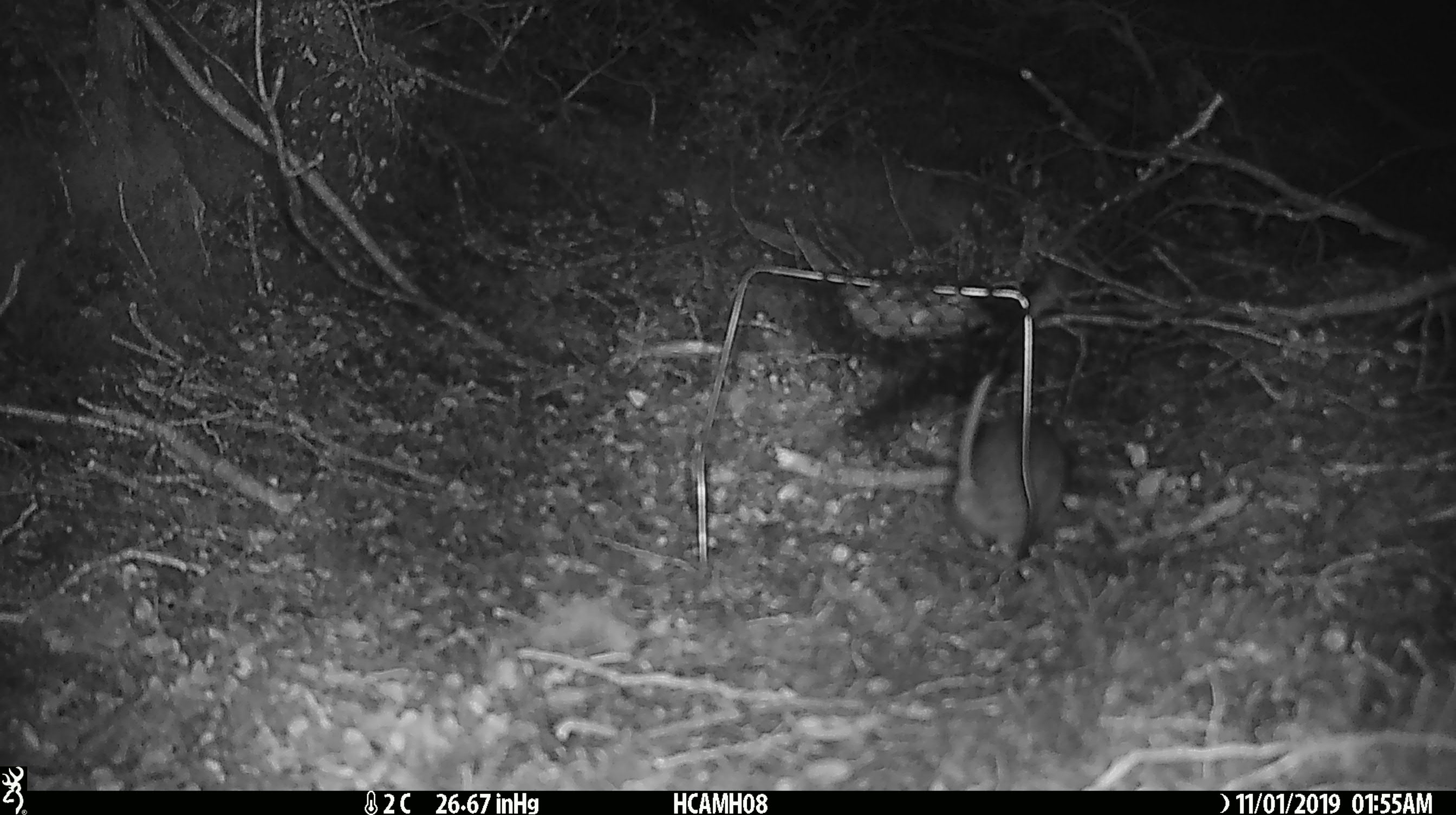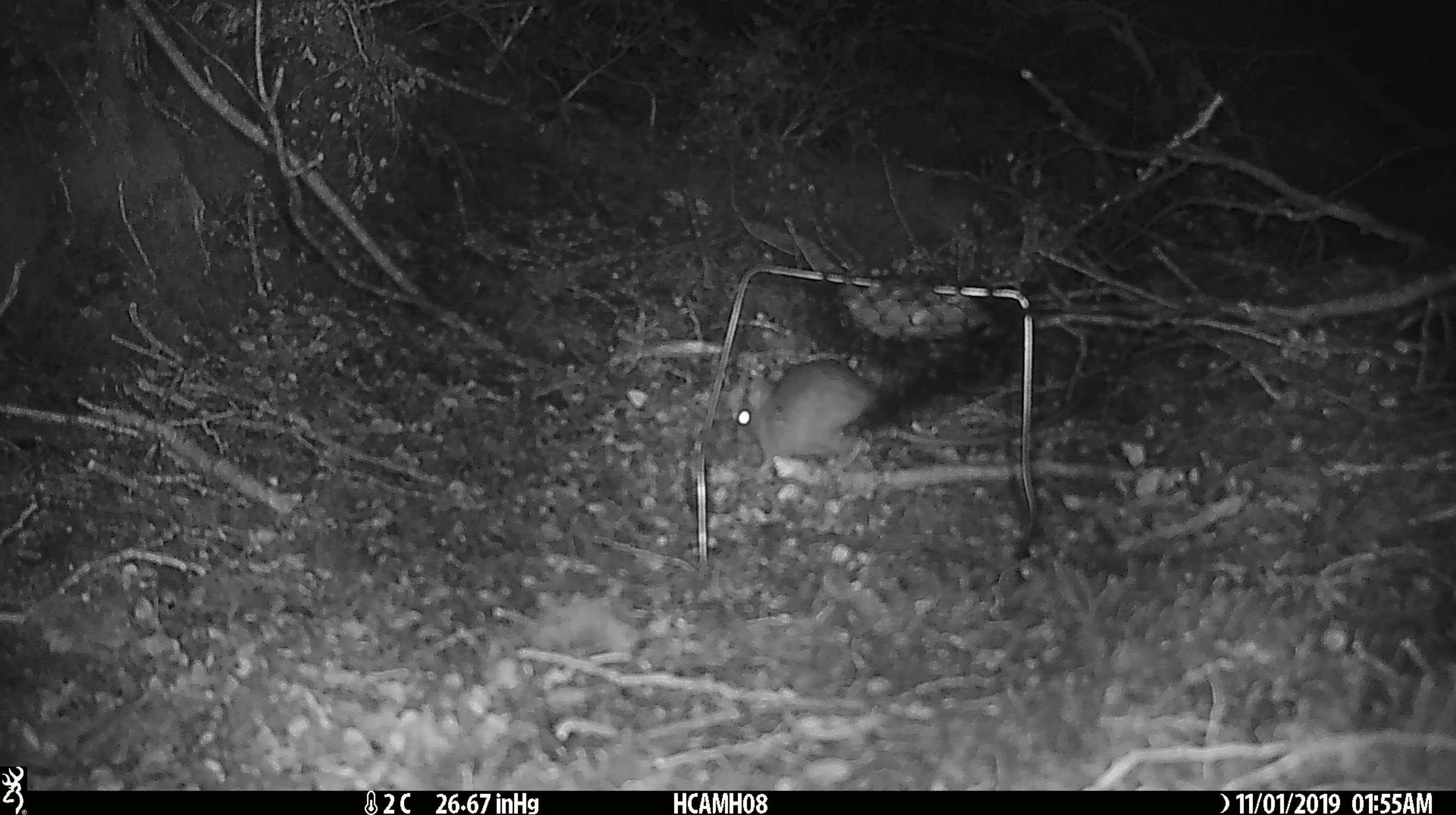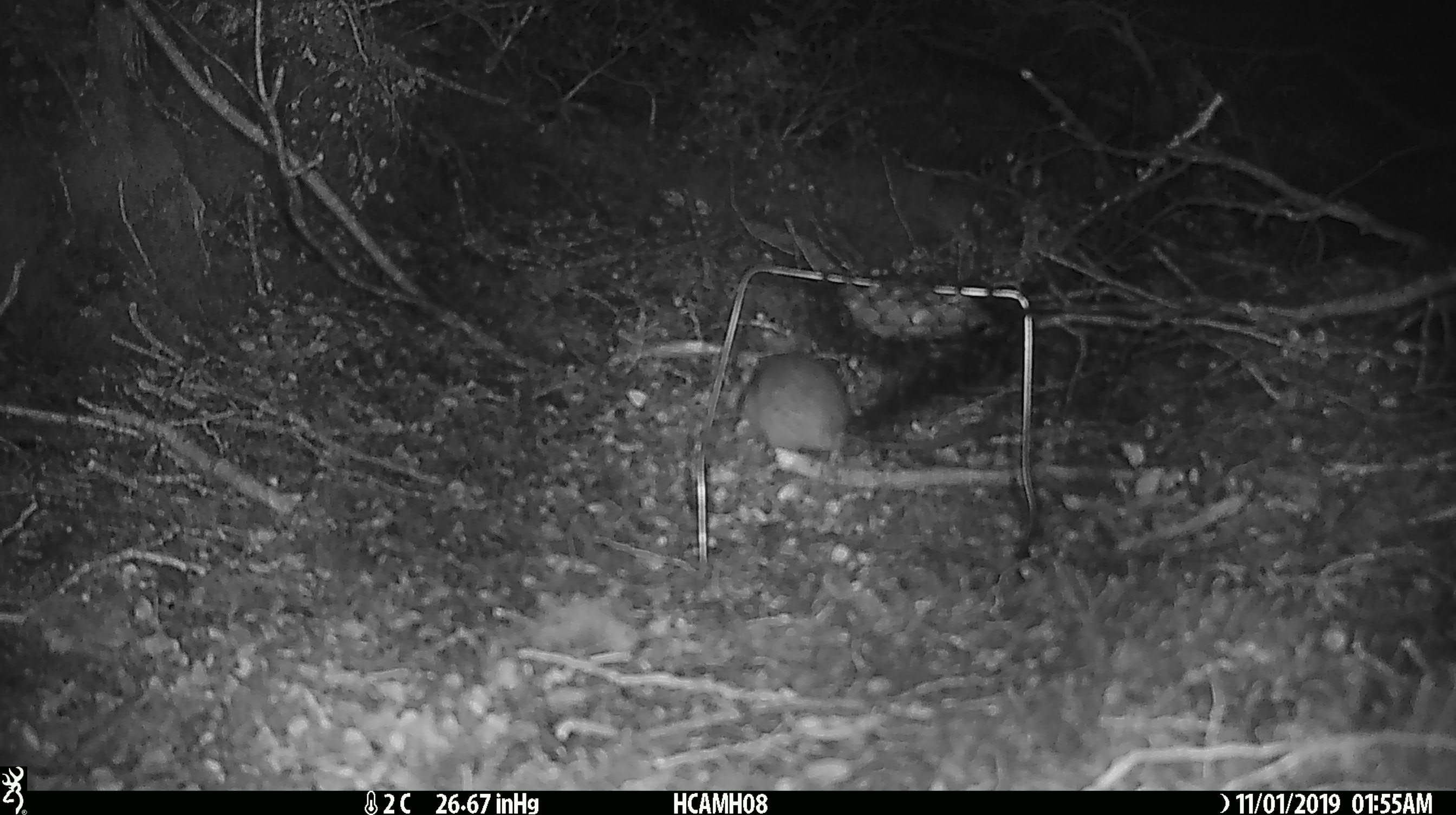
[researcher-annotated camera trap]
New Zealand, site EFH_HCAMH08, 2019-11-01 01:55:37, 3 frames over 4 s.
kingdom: Animalia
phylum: Chordata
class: Mammalia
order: Rodentia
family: Muridae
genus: Rattus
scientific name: Rattus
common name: rat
Rat (Rattus).